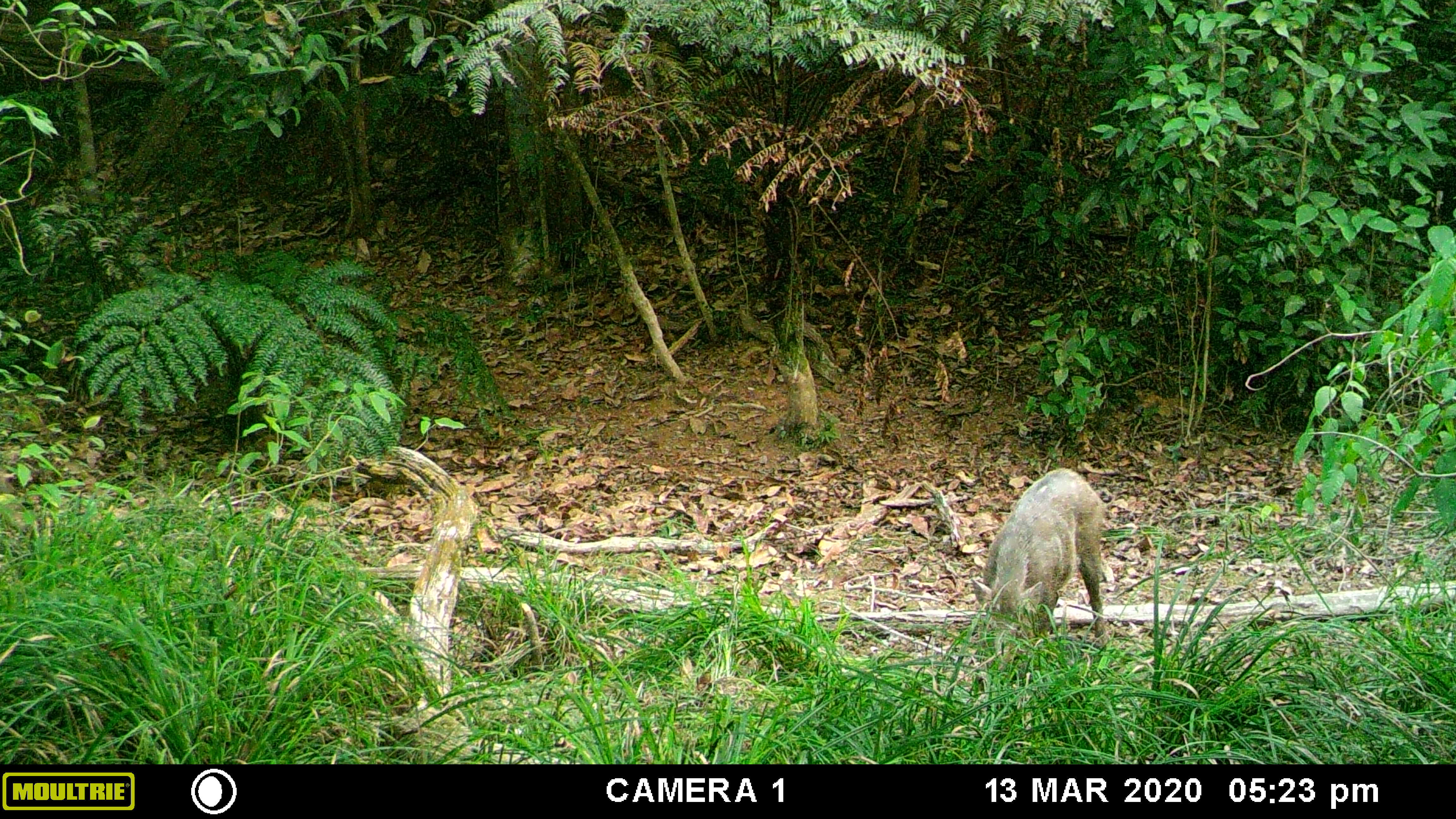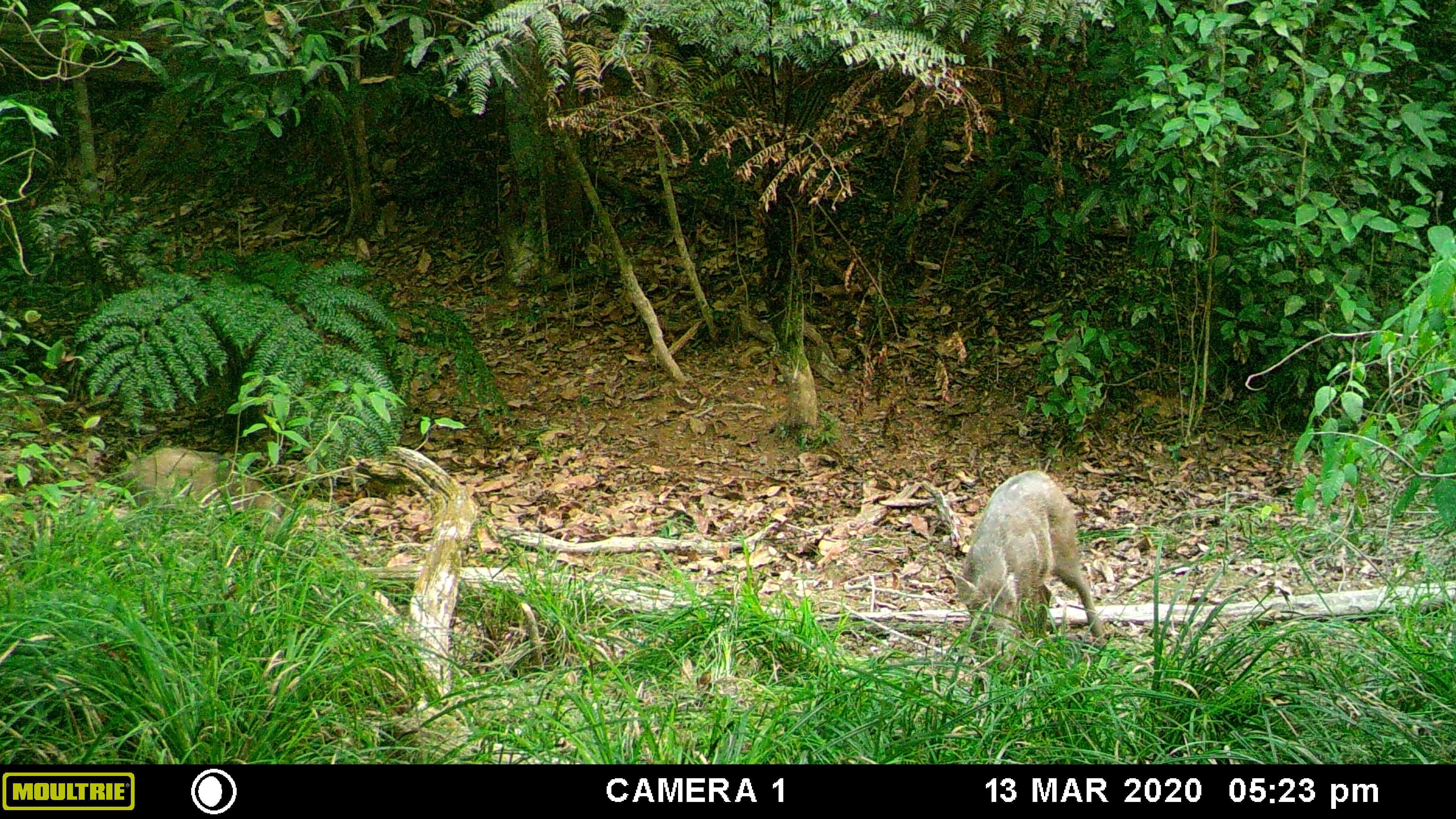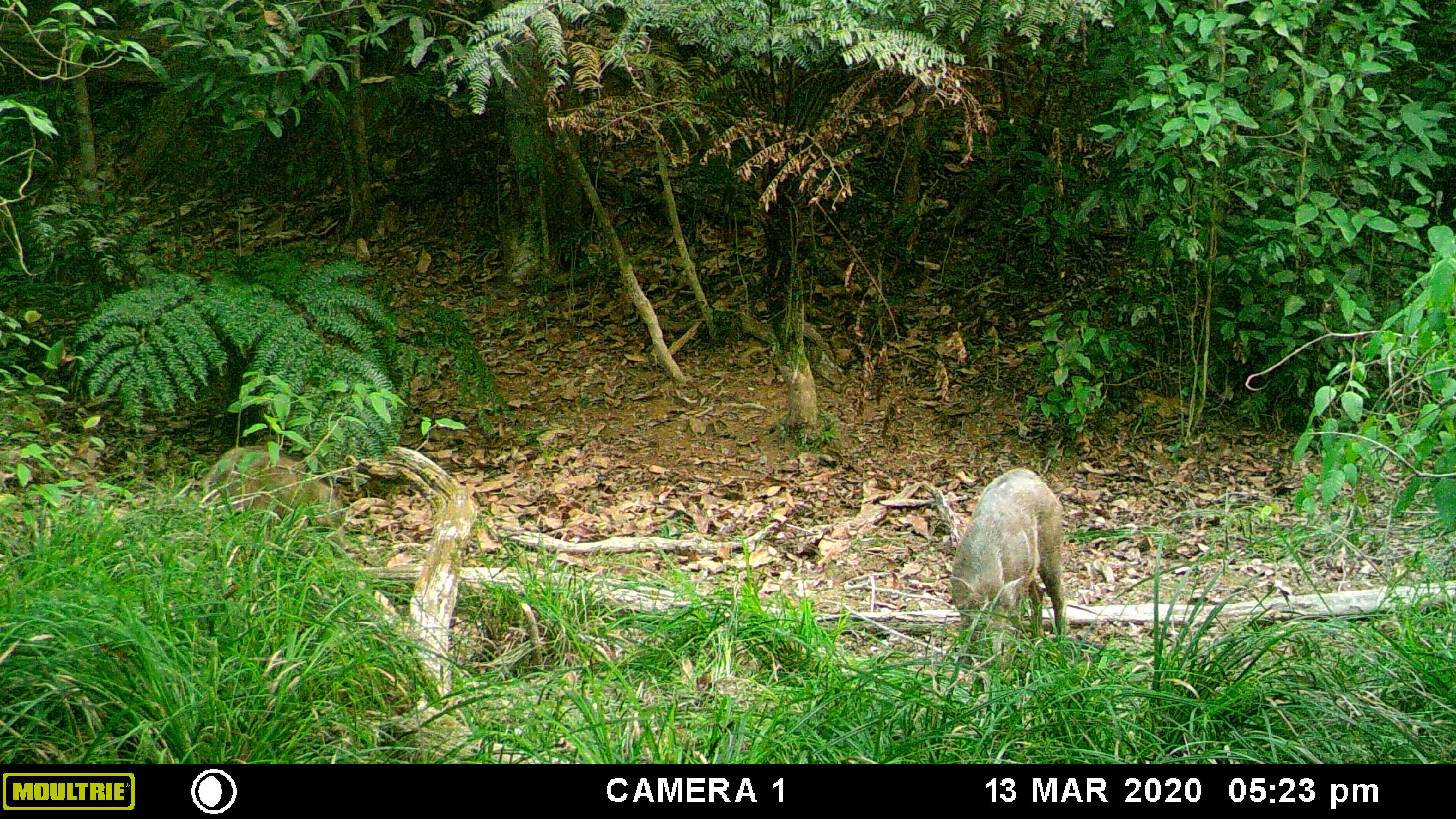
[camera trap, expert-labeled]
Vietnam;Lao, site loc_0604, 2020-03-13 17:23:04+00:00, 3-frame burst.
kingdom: Animalia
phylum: Chordata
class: Mammalia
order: Artiodactyla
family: Suidae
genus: Sus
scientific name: Sus scrofa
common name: eurasian wild pig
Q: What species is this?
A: Eurasian wild pig (Sus scrofa).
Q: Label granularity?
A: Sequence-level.